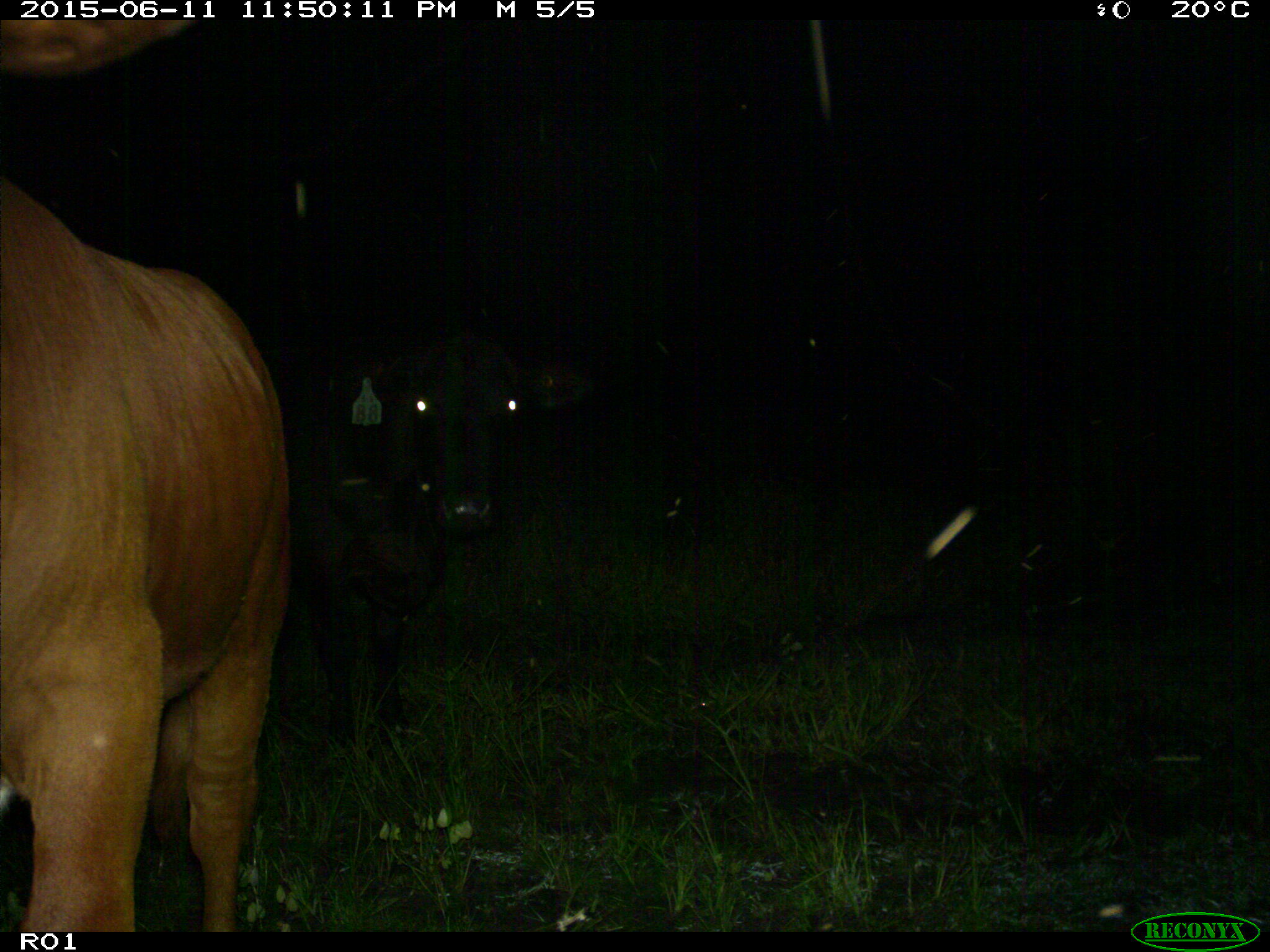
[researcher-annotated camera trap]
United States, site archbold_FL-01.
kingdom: Animalia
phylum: Chordata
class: Mammalia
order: Artiodactyla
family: Bovidae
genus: Bos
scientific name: Bos taurus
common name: domestic cow